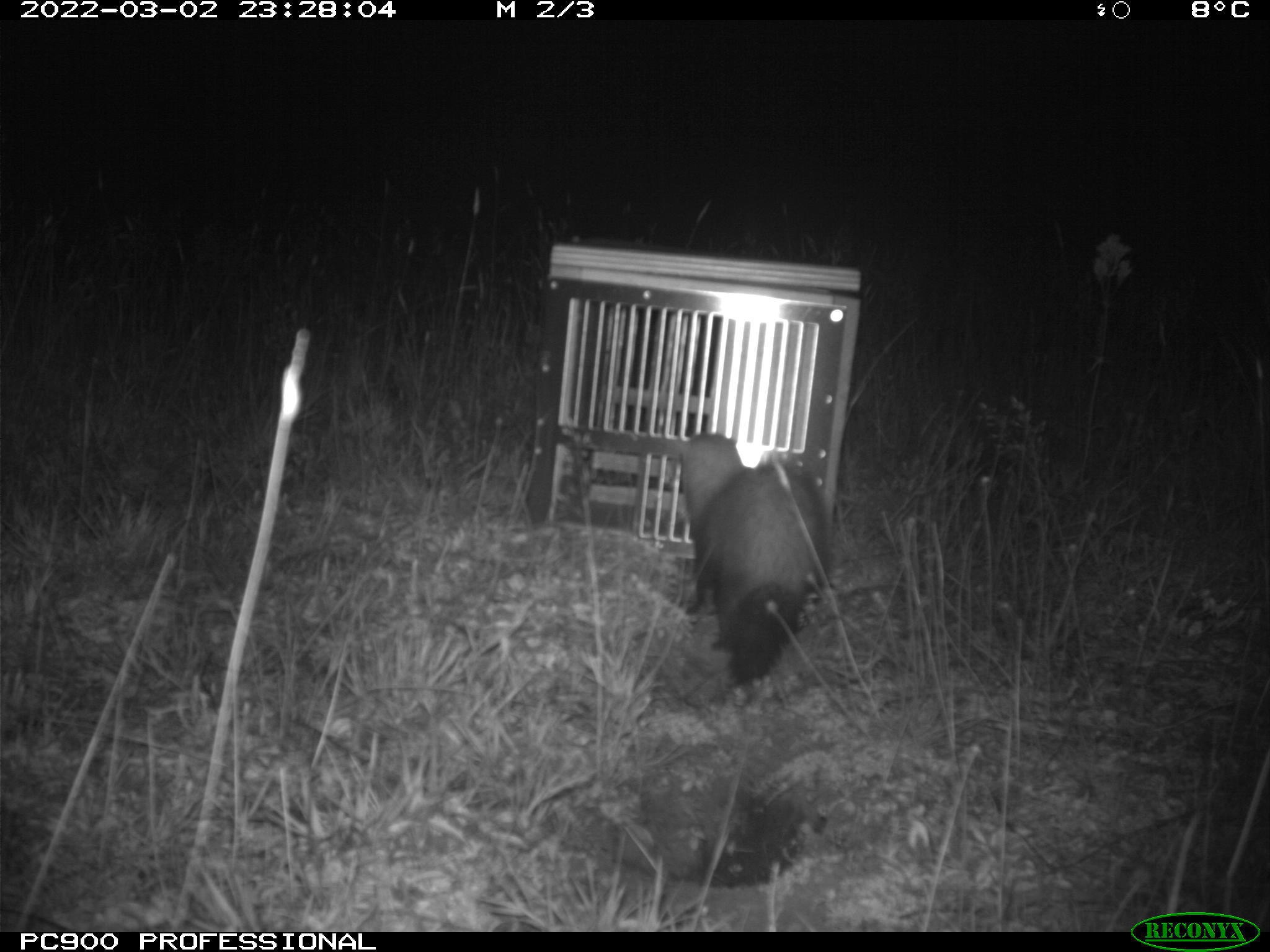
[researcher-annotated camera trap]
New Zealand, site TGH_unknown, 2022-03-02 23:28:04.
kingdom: Animalia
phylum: Chordata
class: Mammalia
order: Carnivora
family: Mustelidae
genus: Mustela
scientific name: Mustela furo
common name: ferret